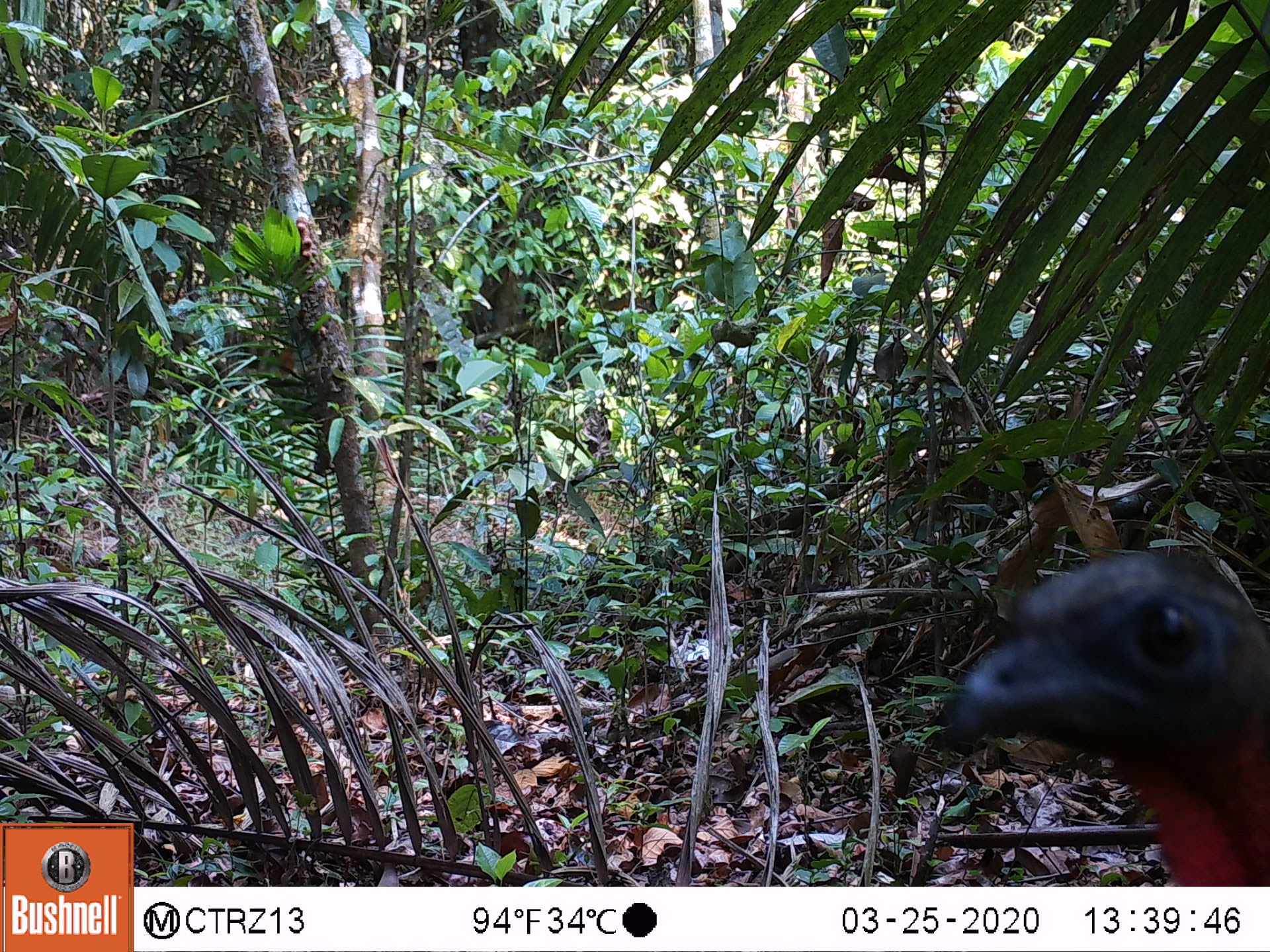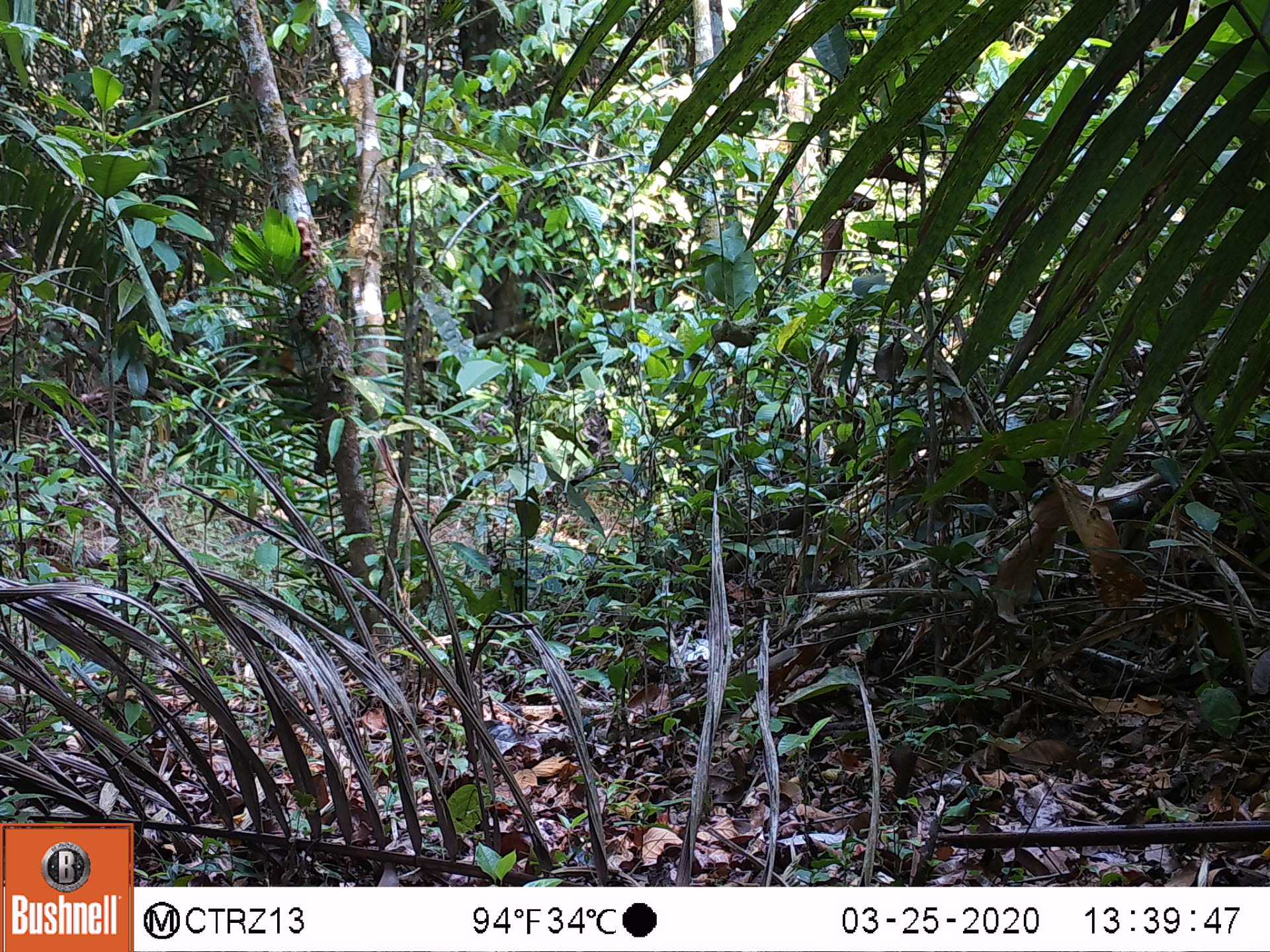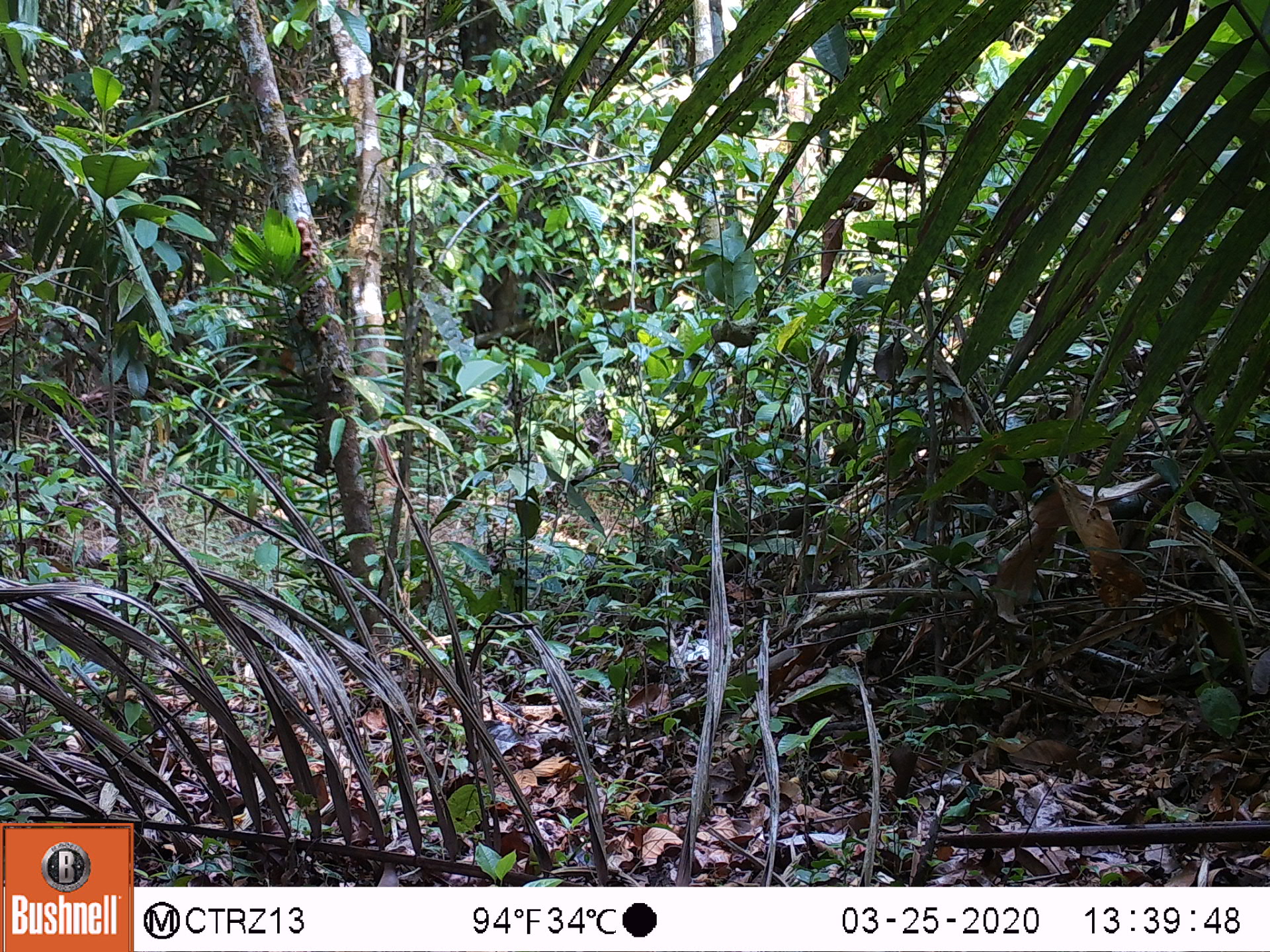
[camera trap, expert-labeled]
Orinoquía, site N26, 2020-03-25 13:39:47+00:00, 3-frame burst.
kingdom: Animalia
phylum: Chordata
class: Aves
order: Galliformes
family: Cracidae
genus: Penelope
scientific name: Penelope jacquacu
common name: spix's guan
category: spixs guan